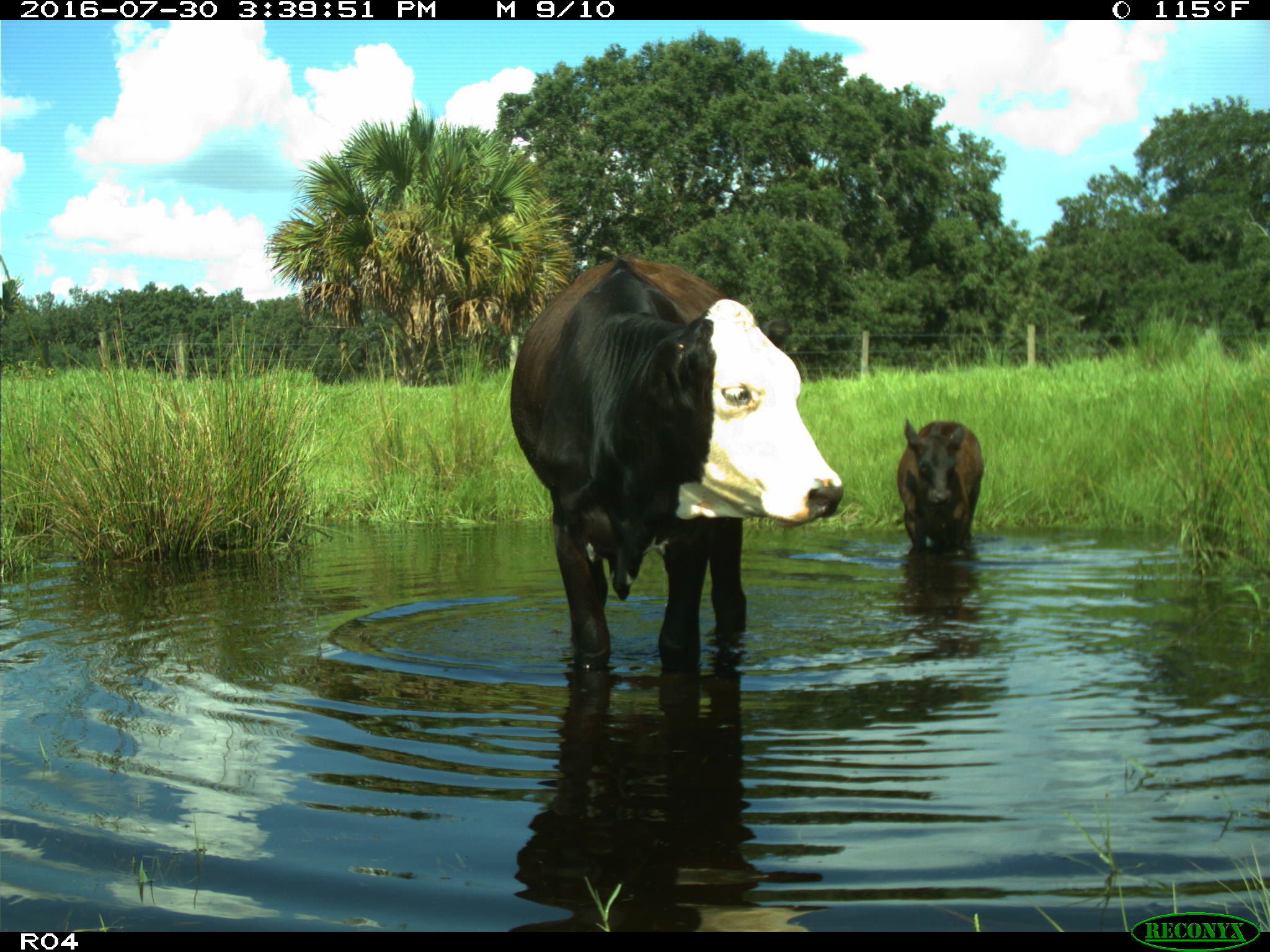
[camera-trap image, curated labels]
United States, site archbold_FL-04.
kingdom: Animalia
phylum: Chordata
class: Mammalia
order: Artiodactyla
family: Bovidae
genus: Bos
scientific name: Bos taurus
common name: domestic cow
Bos taurus (domestic cow).